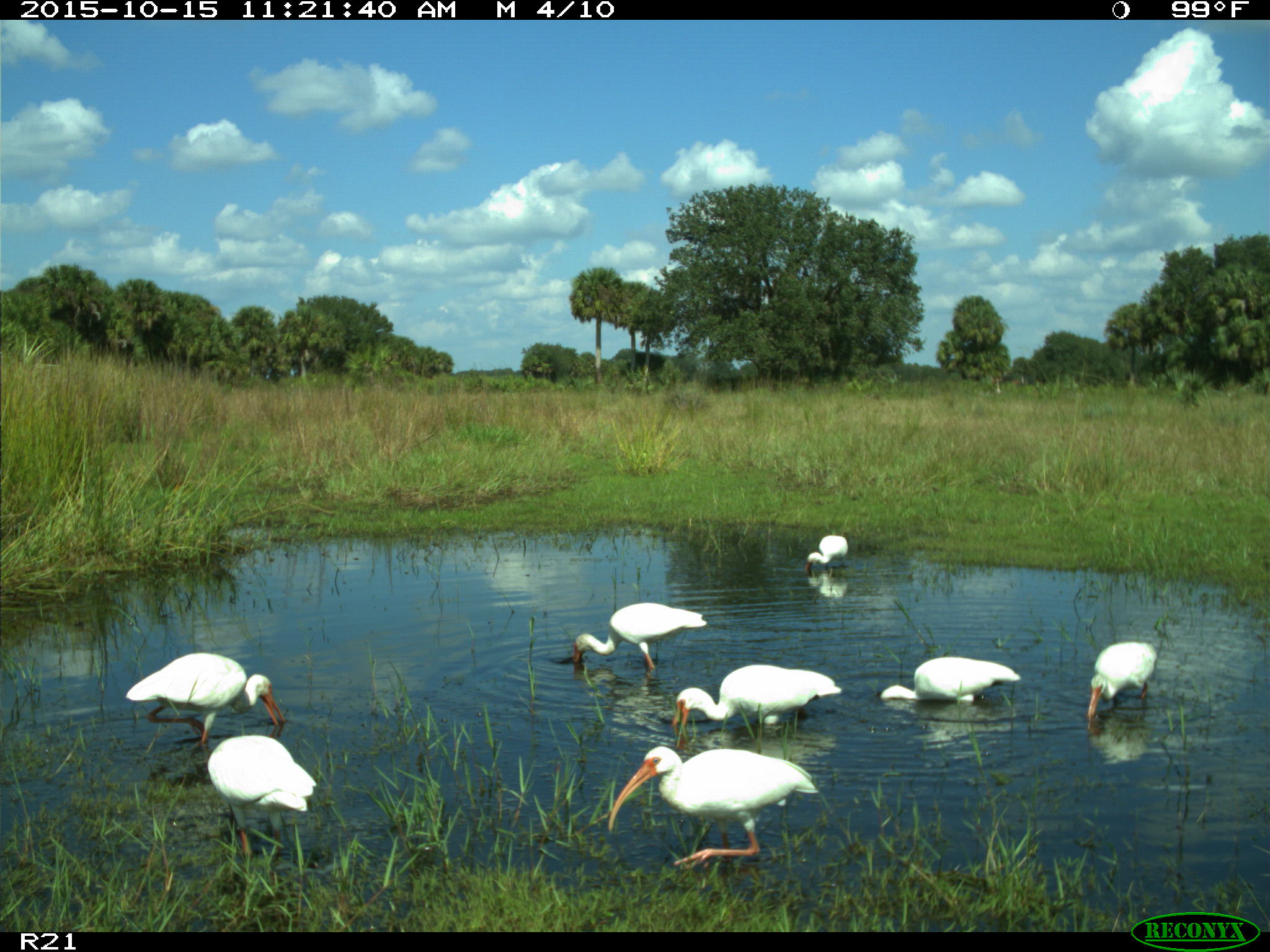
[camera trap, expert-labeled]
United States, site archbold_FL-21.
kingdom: Animalia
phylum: Chordata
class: Aves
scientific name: Aves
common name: birds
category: unidentified bird